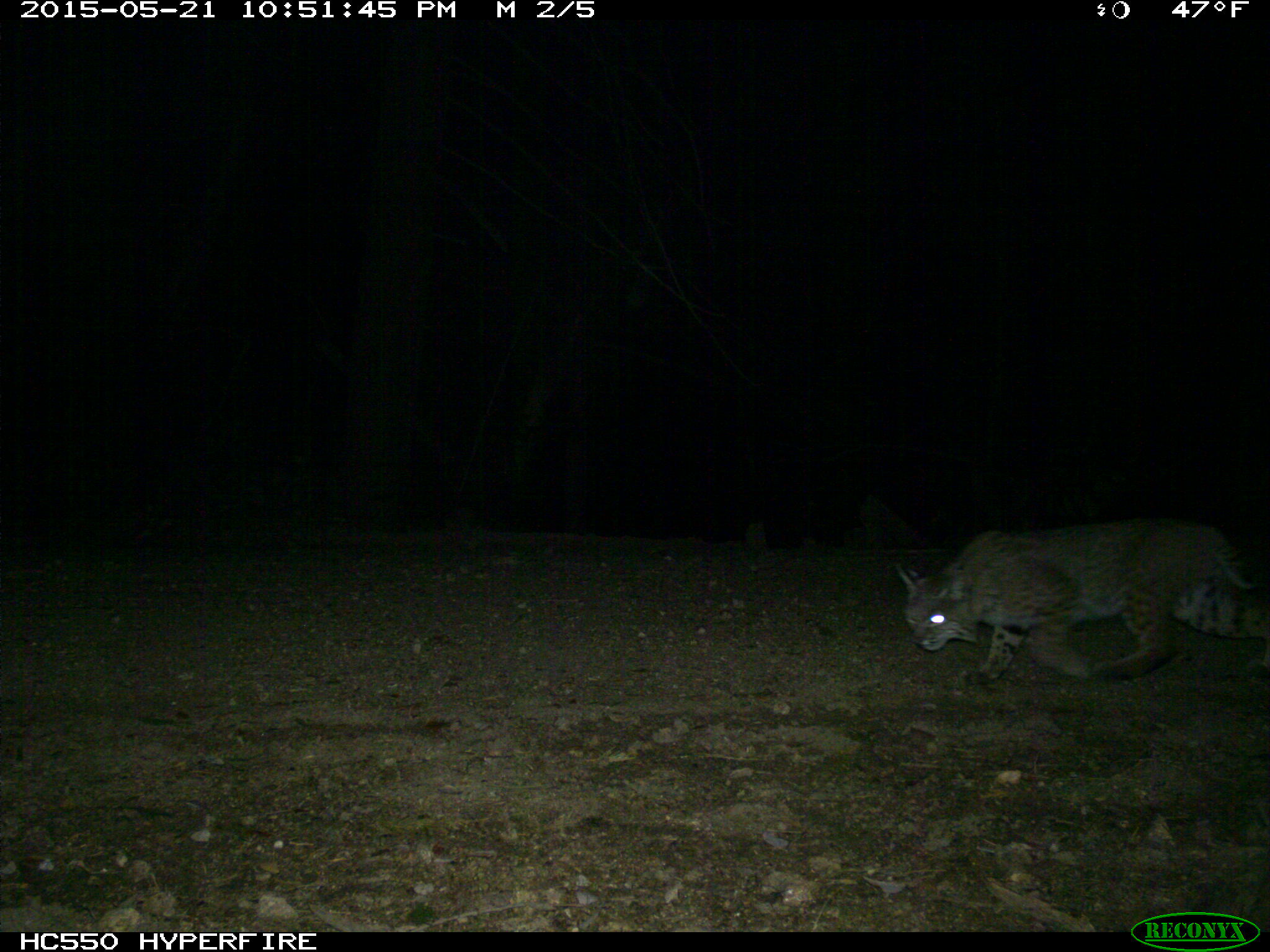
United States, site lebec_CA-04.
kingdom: Animalia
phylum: Chordata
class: Mammalia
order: Carnivora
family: Felidae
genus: Lynx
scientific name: Lynx rufus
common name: bobcat